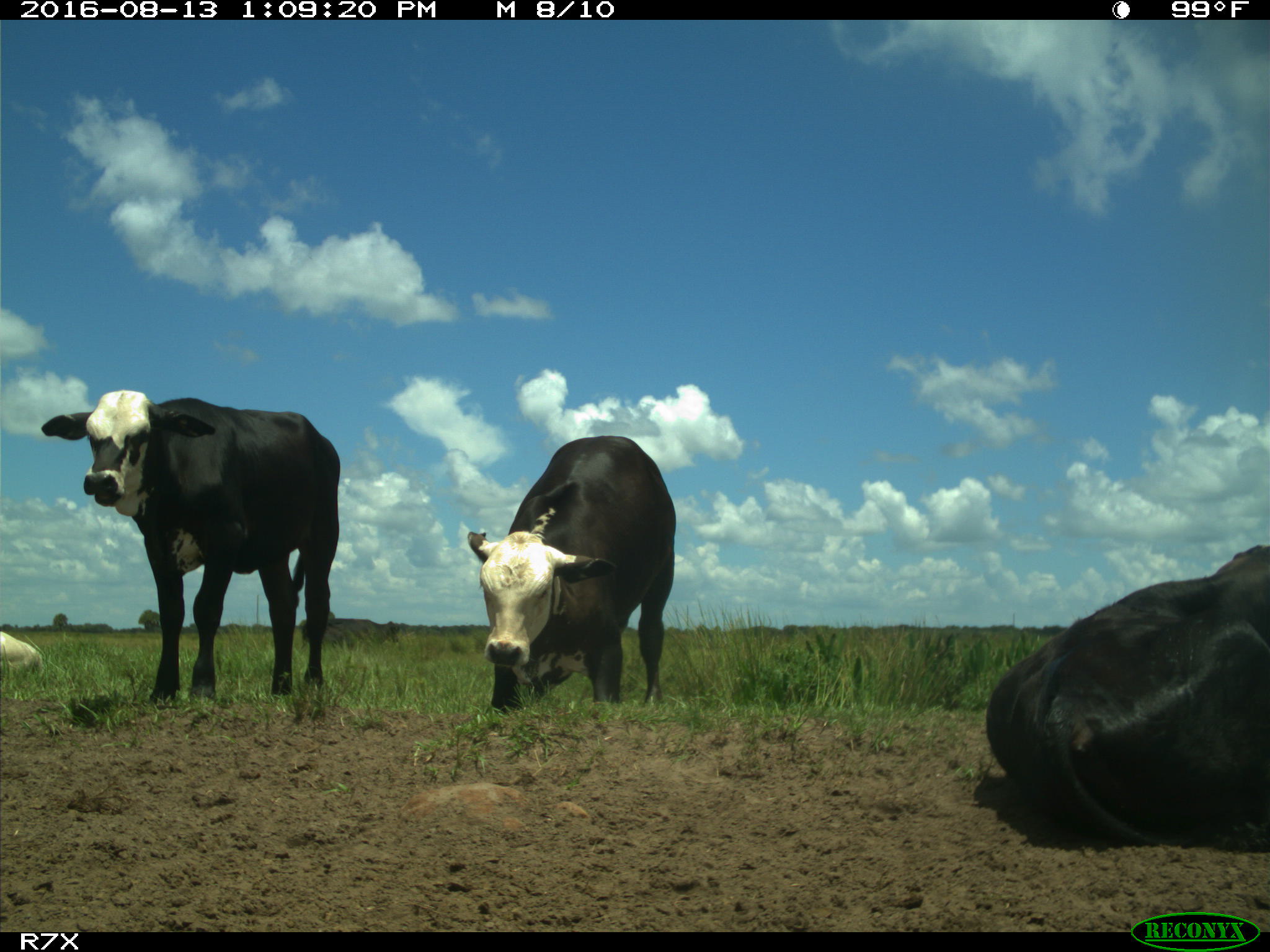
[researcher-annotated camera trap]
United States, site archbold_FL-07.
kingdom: Animalia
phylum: Chordata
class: Mammalia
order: Artiodactyla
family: Bovidae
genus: Bos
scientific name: Bos taurus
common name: domestic cow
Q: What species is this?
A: Bos taurus (domestic cow).